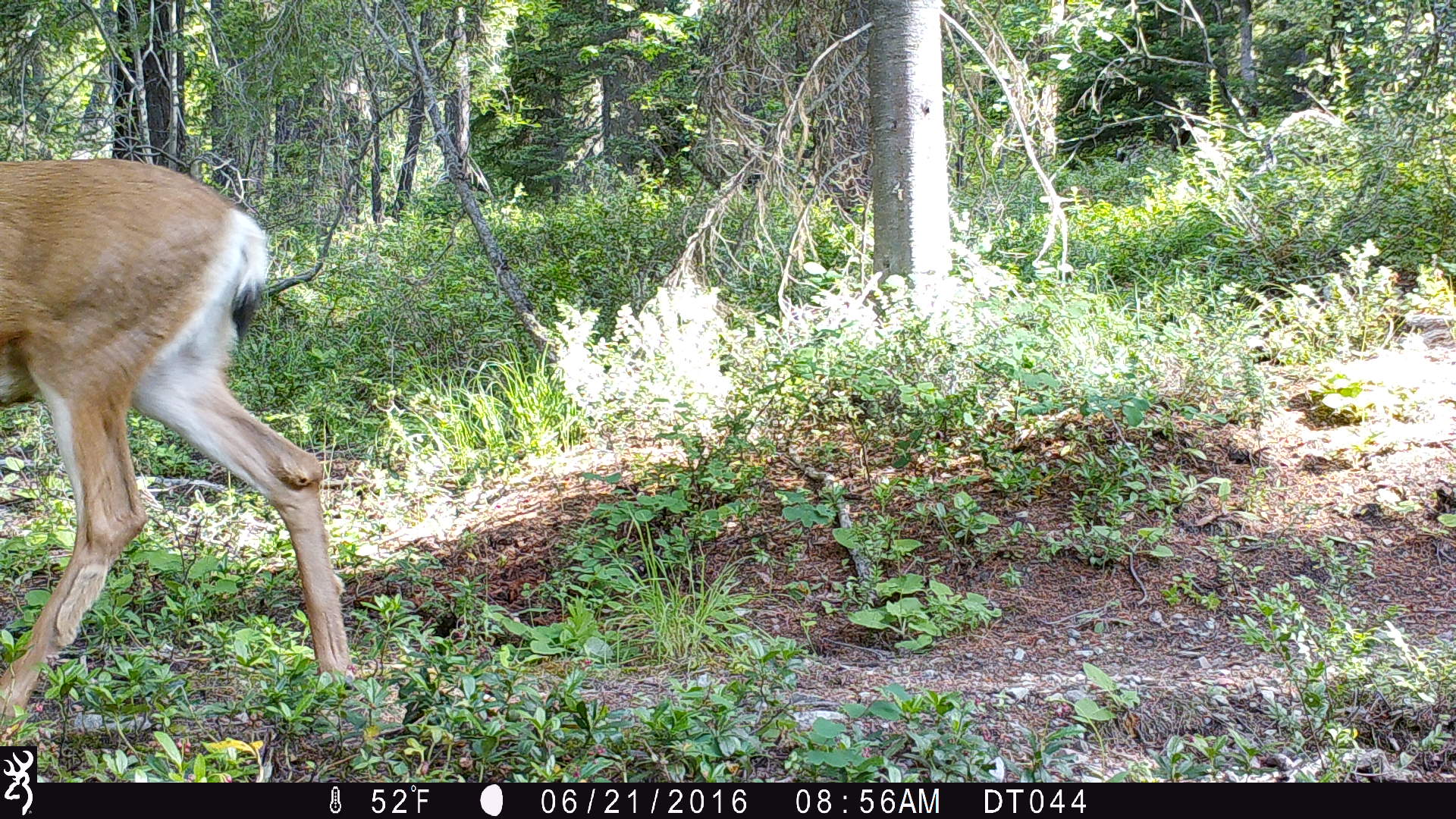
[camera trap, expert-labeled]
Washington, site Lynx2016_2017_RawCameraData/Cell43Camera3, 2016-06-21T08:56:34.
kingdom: Animalia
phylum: Chordata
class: Mammalia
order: Artiodactyla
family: Cervidae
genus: Odocoileus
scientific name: Odocoileus hemionus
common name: mule deer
Odocoileus hemionus (mule deer). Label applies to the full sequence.